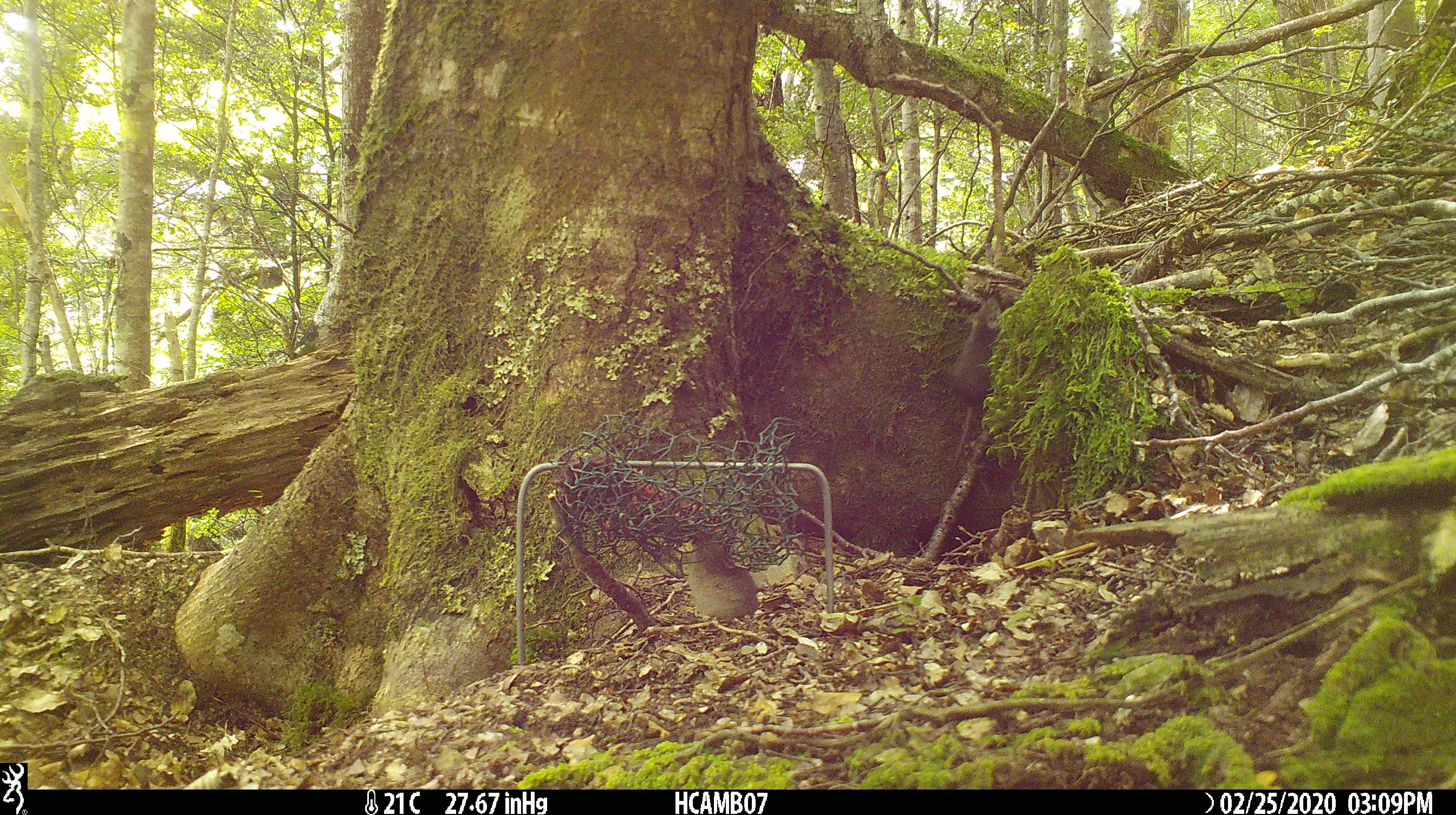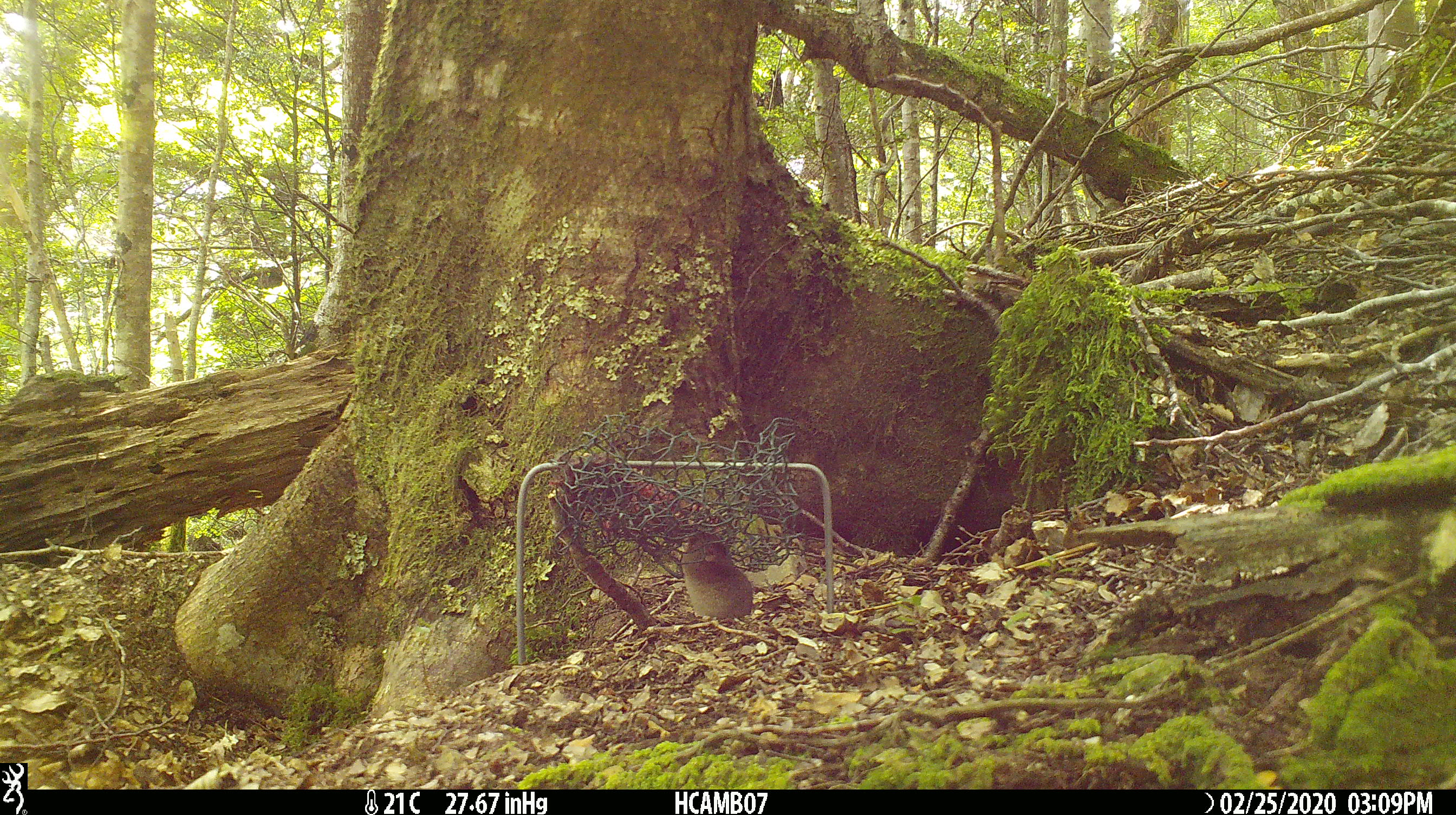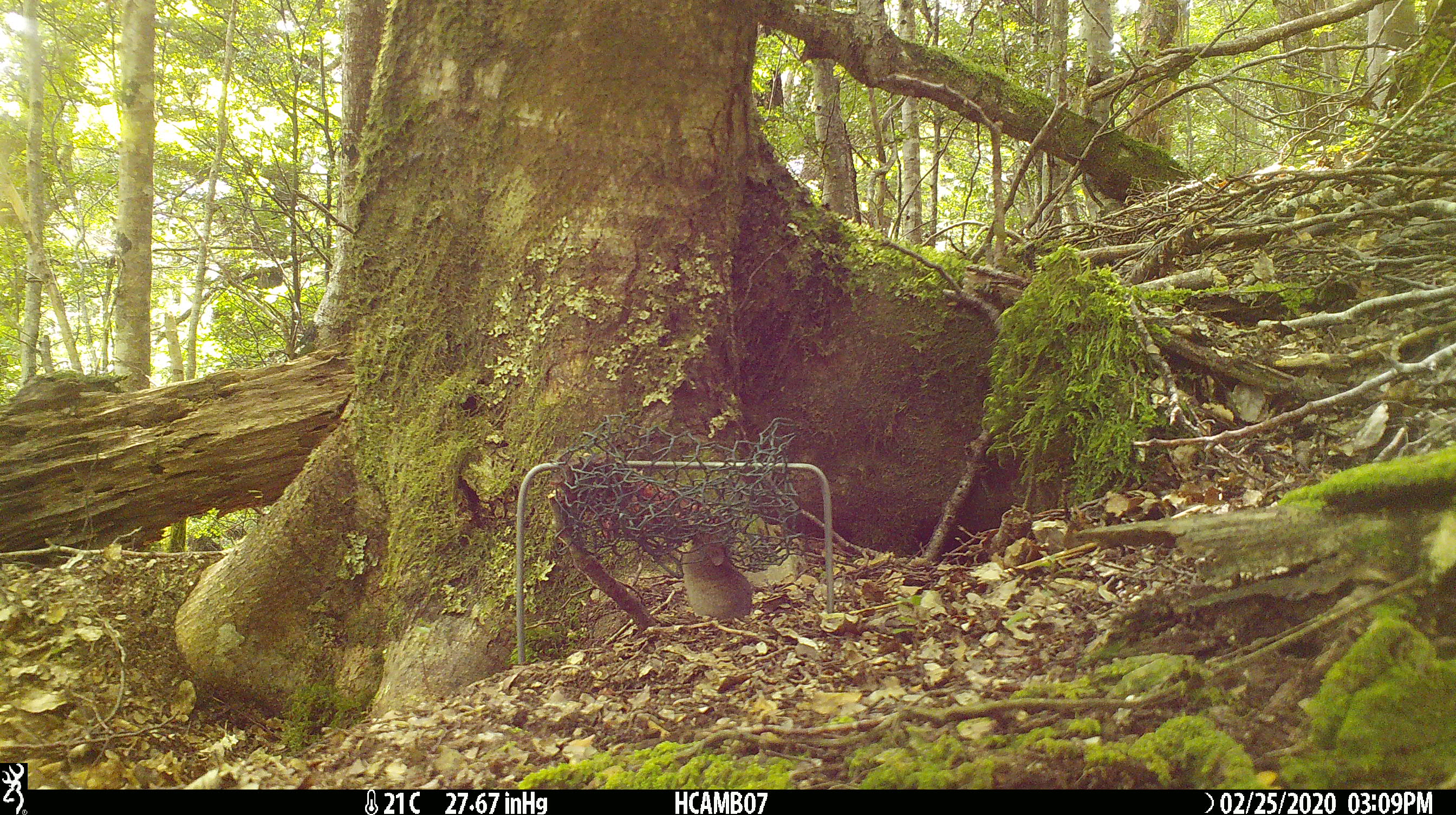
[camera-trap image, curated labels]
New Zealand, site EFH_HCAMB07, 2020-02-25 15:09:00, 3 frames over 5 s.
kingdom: Animalia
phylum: Chordata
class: Mammalia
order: Rodentia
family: Muridae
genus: Mus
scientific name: Mus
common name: mouse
Mouse (Mus).